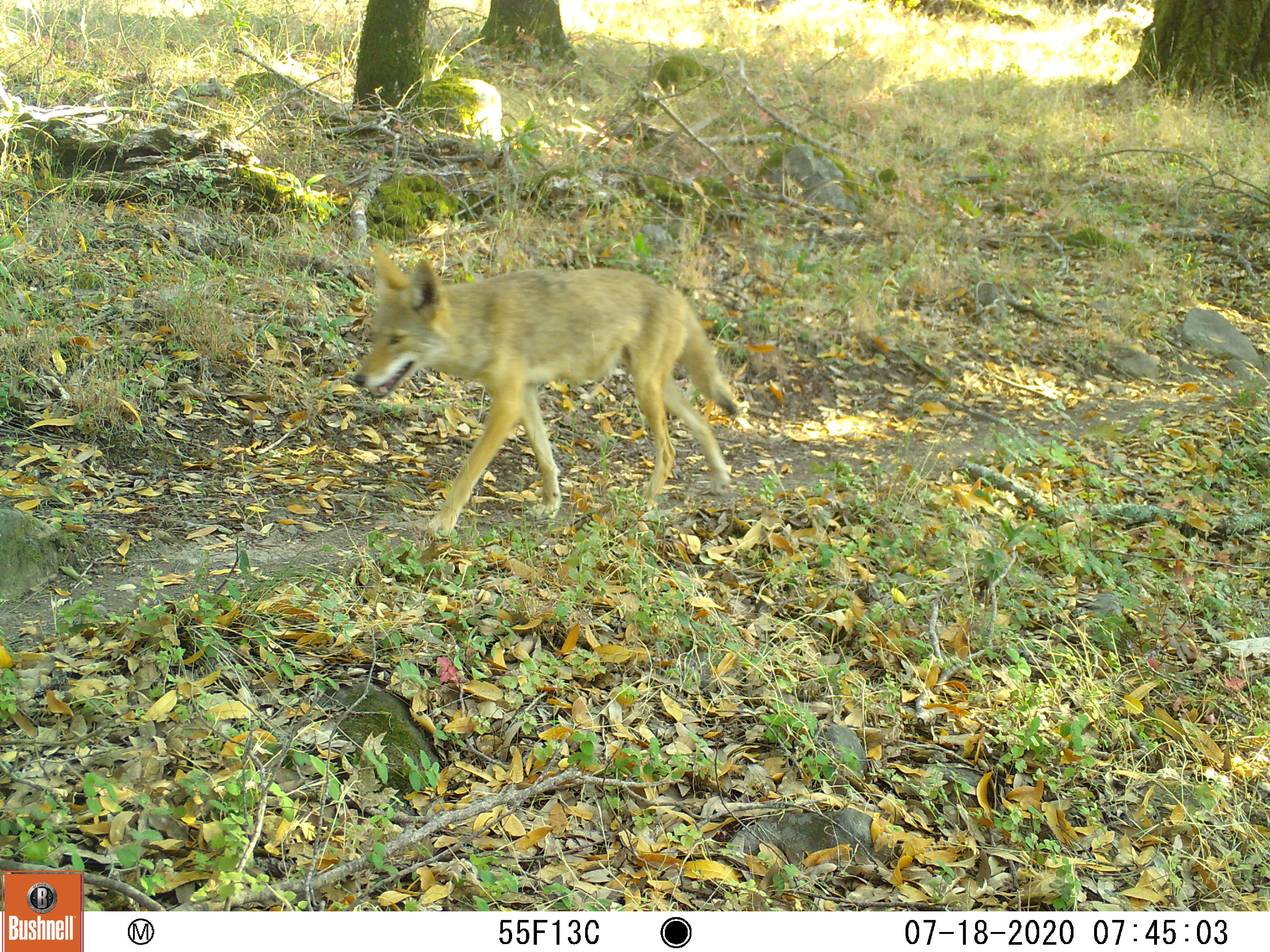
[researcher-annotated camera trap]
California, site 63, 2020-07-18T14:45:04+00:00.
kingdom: Animalia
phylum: Chordata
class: Mammalia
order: Carnivora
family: Canidae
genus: Canis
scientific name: Canis latrans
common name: coyote